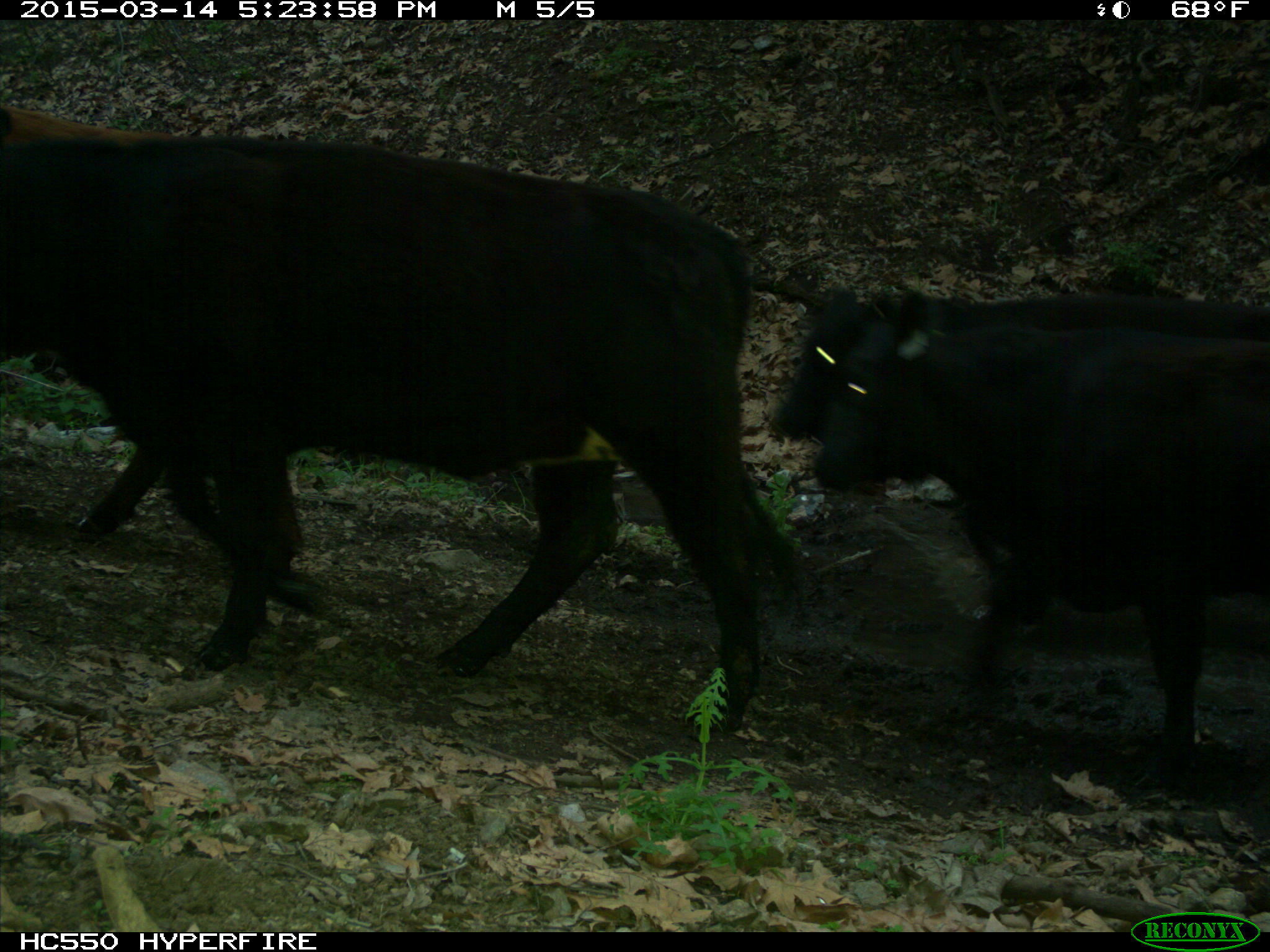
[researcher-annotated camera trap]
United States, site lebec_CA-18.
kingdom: Animalia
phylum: Chordata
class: Mammalia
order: Artiodactyla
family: Bovidae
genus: Bos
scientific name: Bos taurus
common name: domestic cow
Bos taurus (domestic cow).